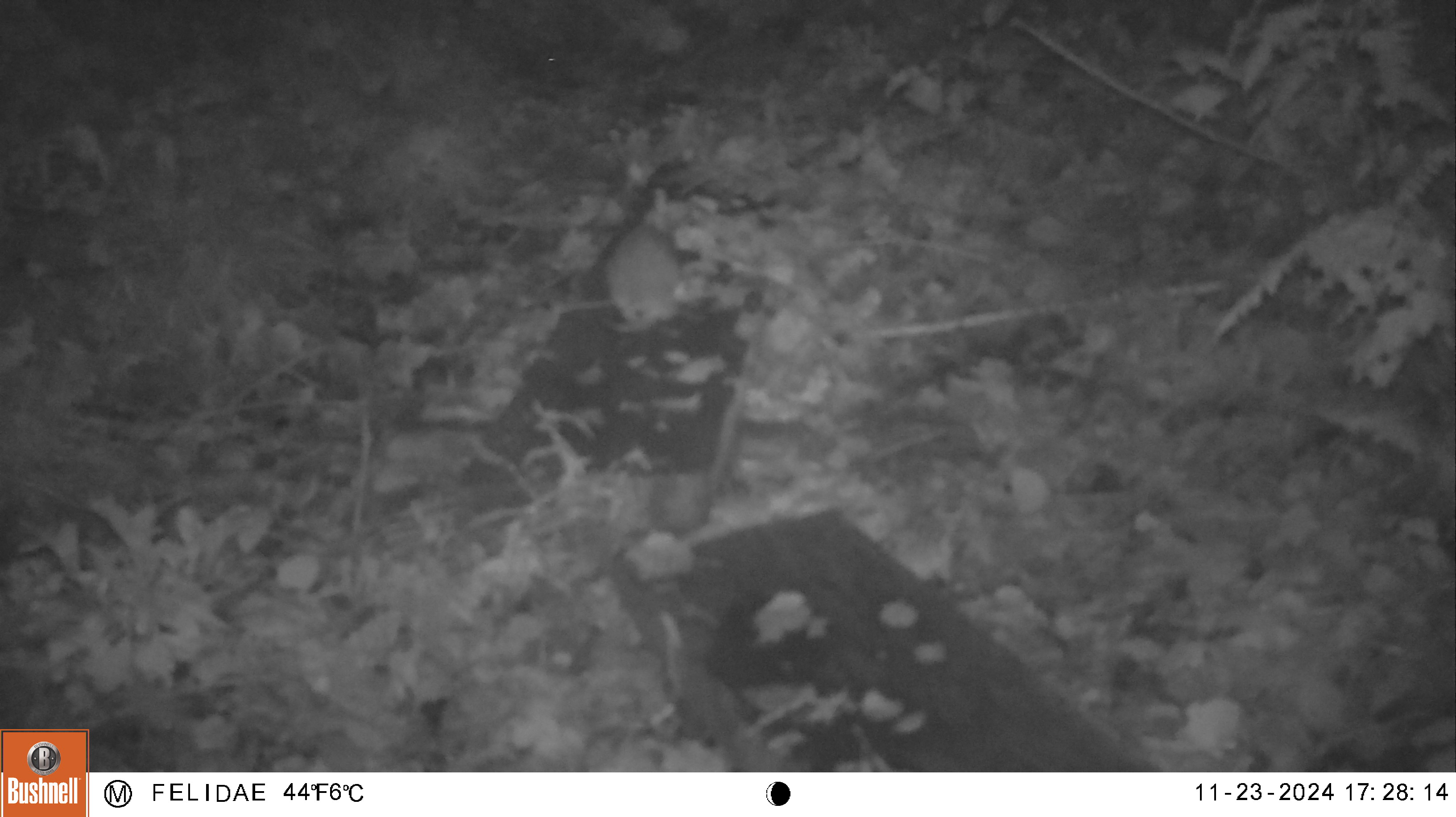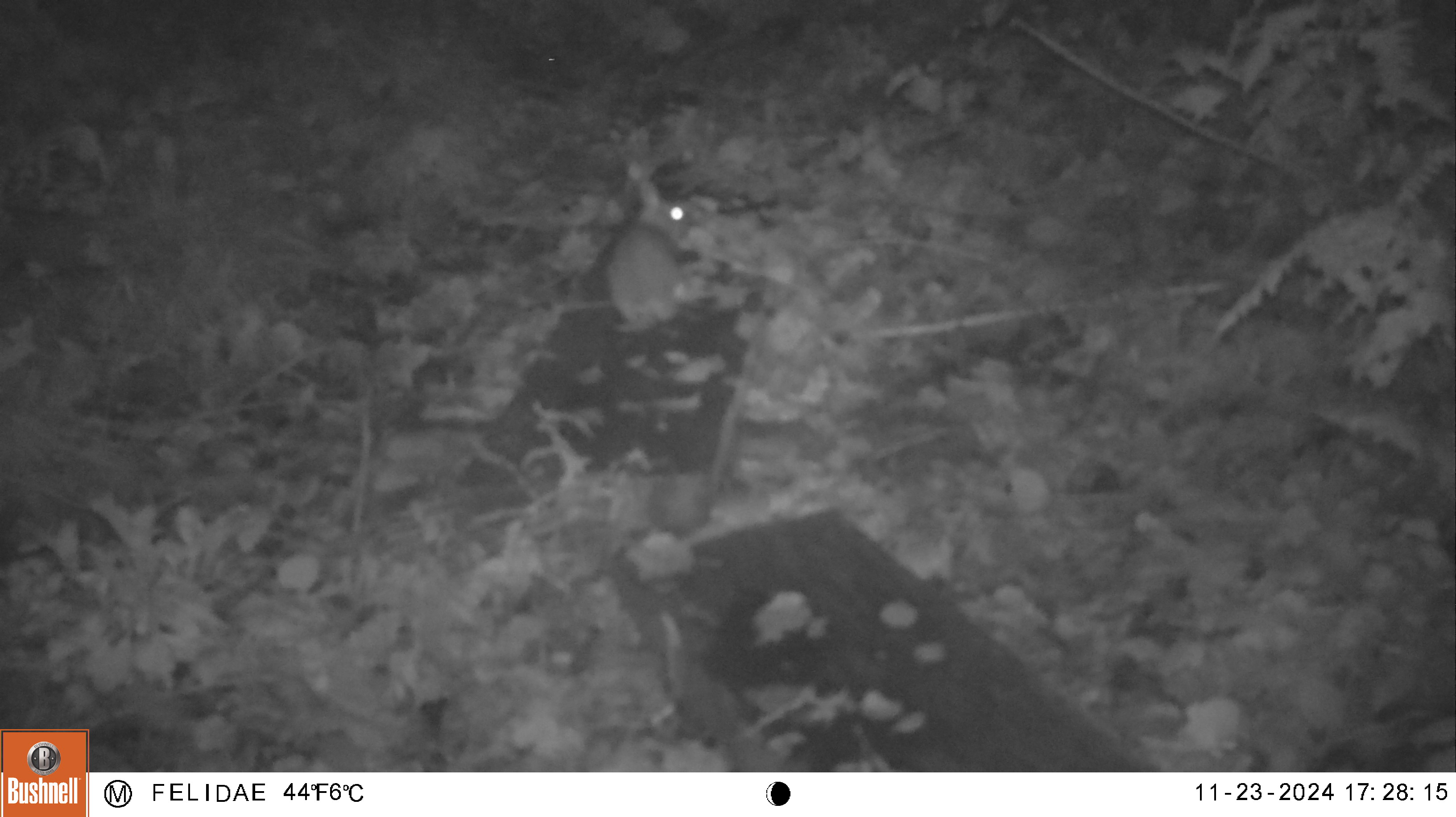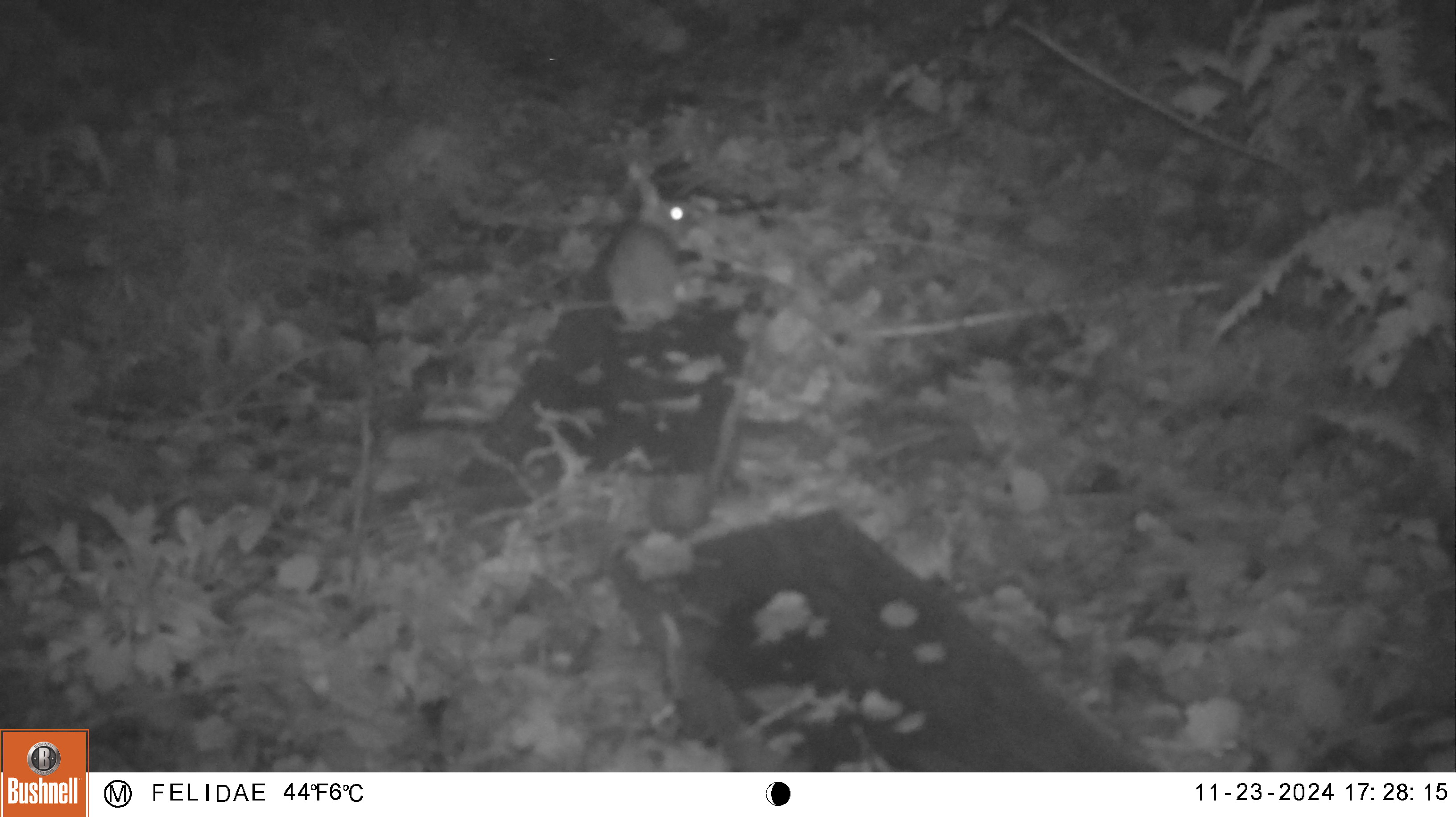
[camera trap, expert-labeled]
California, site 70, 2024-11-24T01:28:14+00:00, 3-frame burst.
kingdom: Animalia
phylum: Chordata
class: Mammalia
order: Lagomorpha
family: Leporidae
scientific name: Leporidae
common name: rabbit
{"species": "rabbit (Leporidae)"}